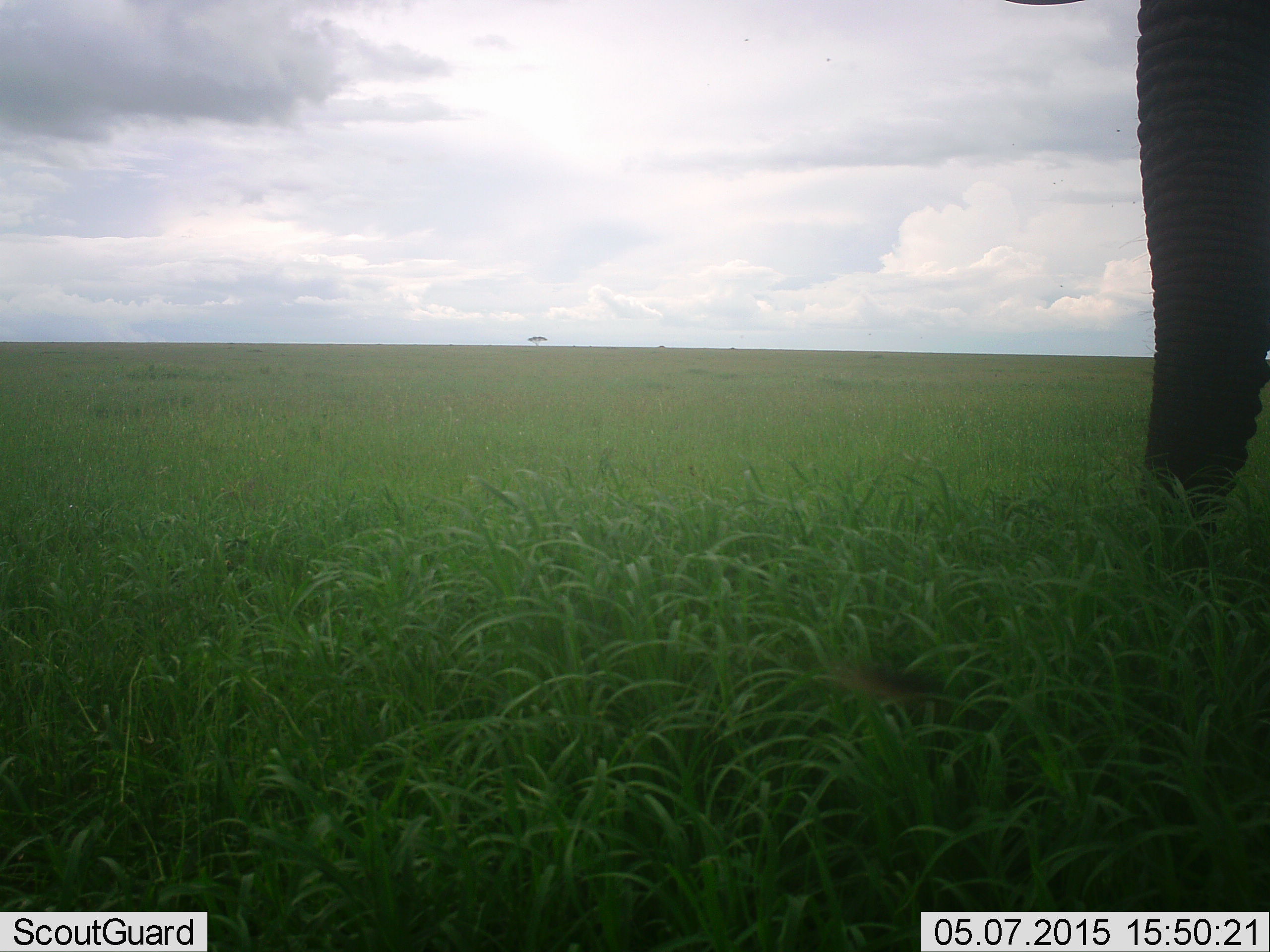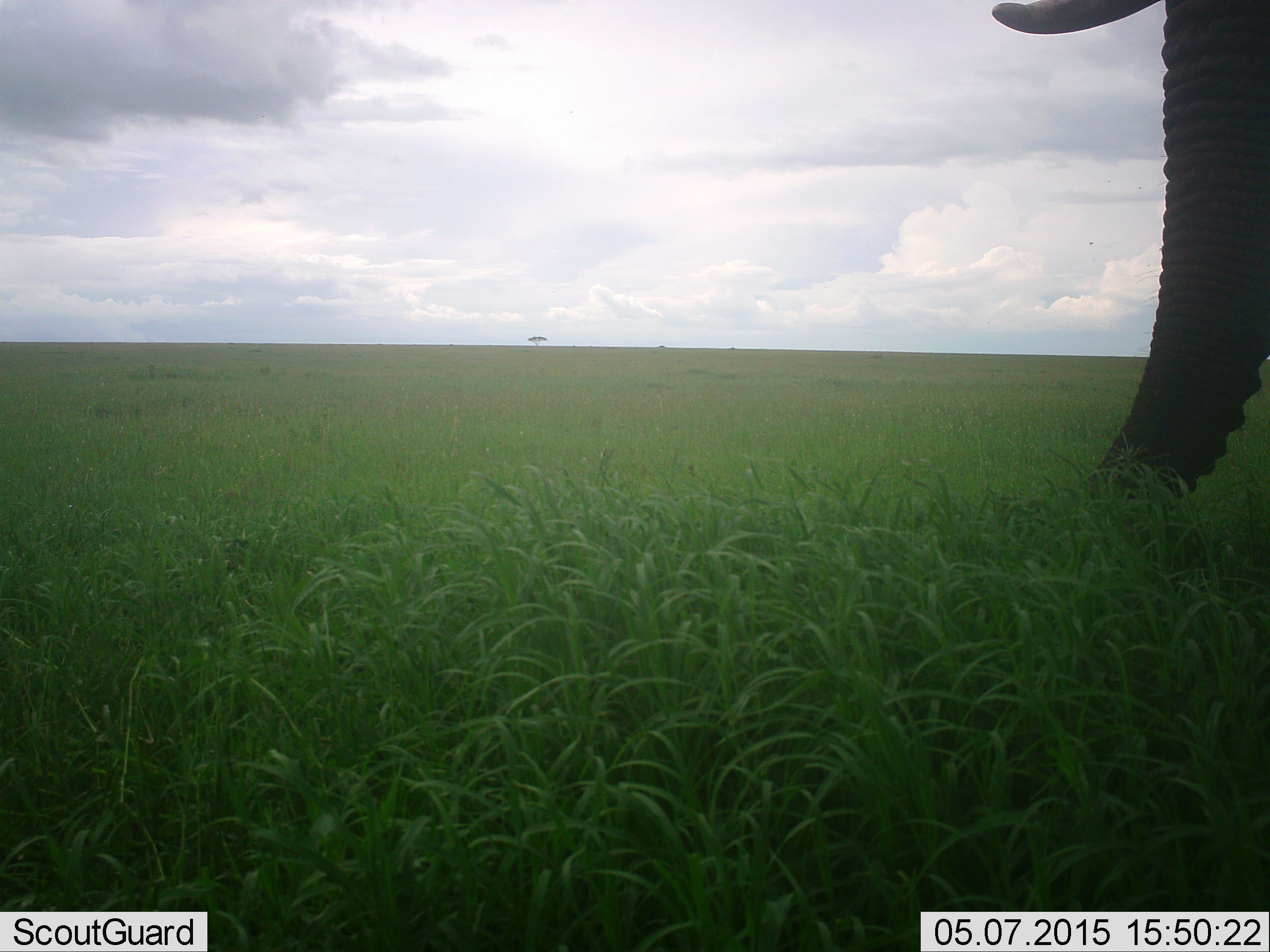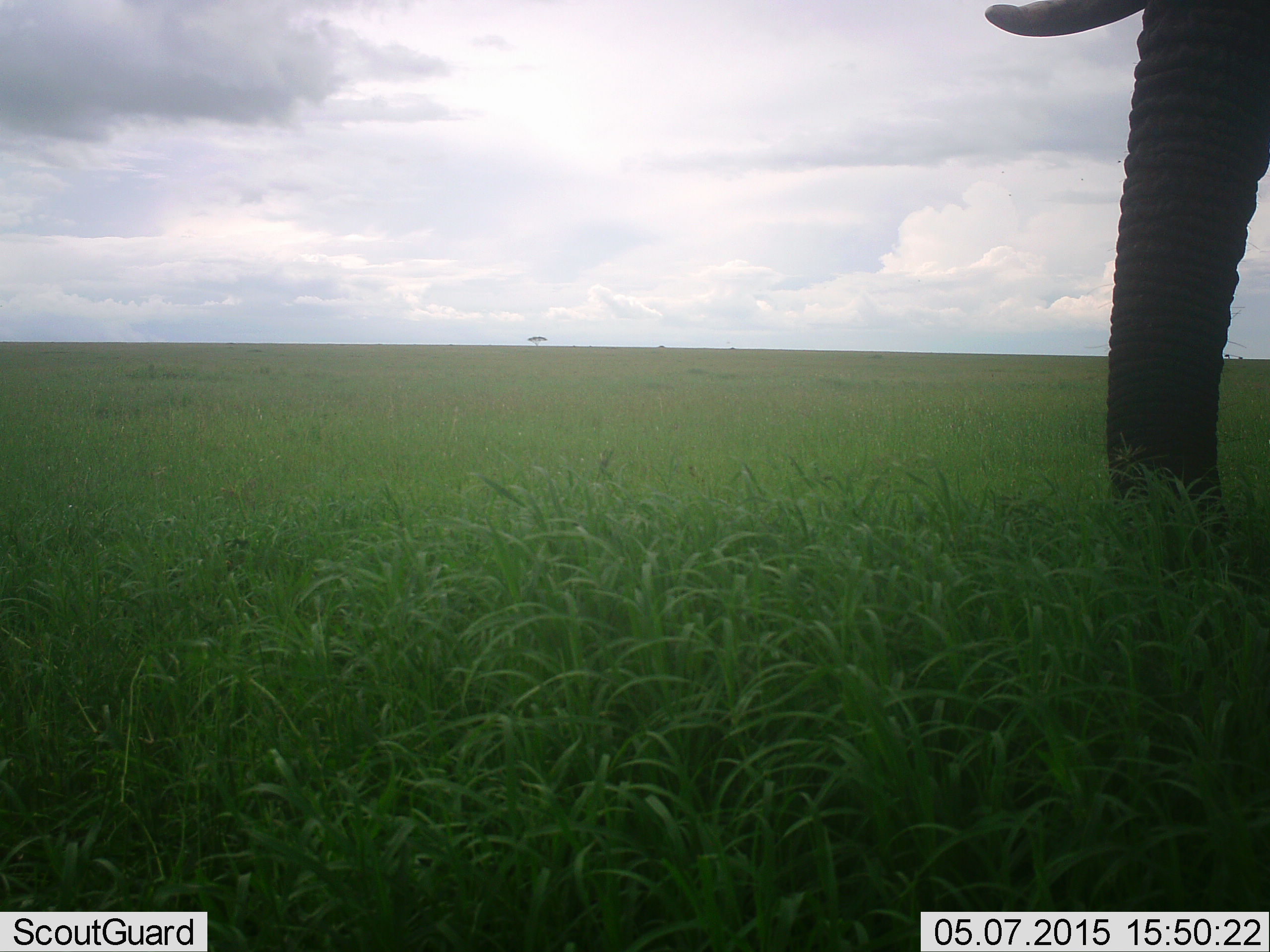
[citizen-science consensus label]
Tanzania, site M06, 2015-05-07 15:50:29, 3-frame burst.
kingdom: Animalia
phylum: Chordata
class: Mammalia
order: Proboscidea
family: Elephantidae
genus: Loxodonta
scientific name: Loxodonta africana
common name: african bush elephant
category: elephant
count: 1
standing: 80%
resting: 0%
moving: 0%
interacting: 0%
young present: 0%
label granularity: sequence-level